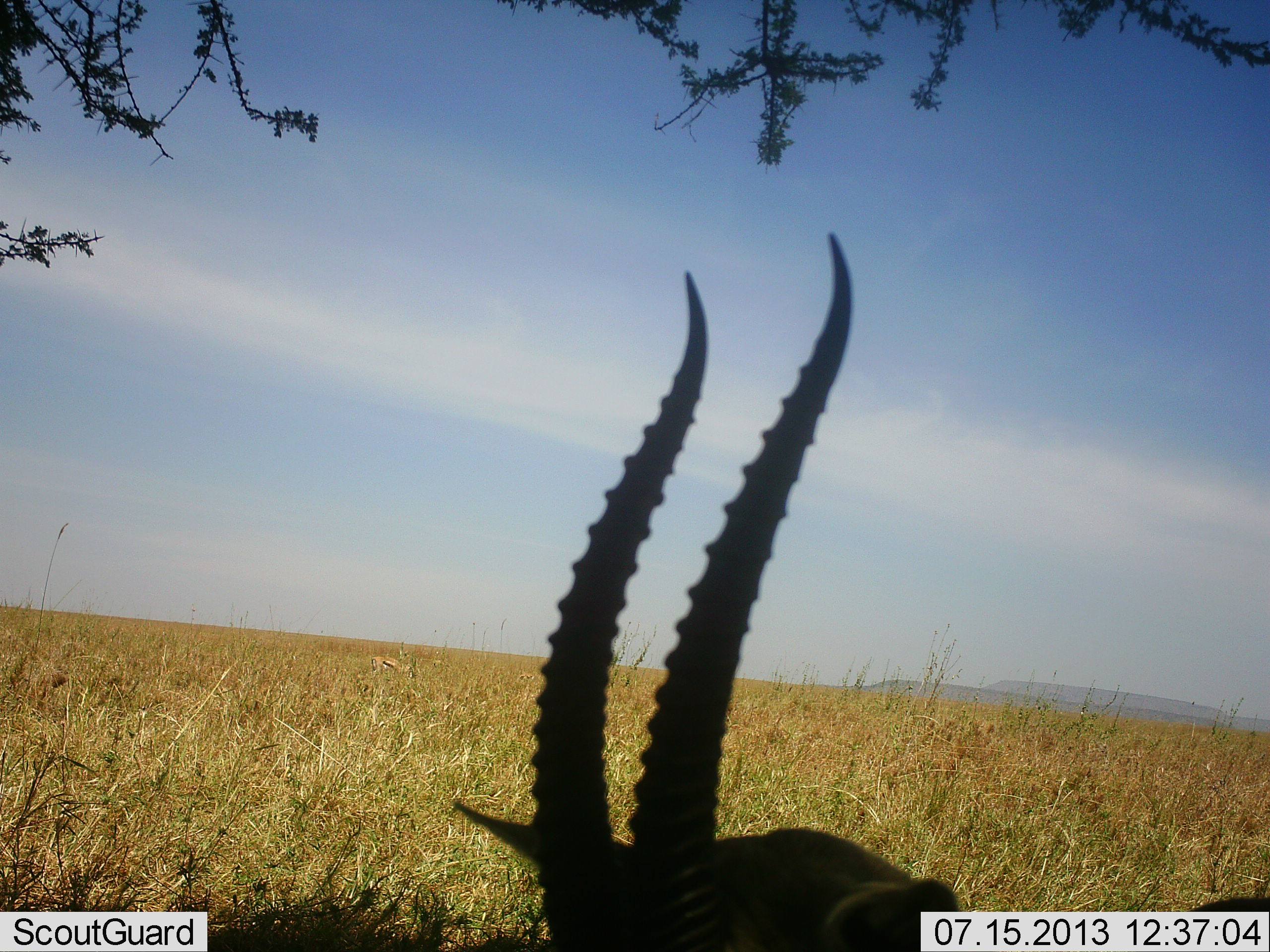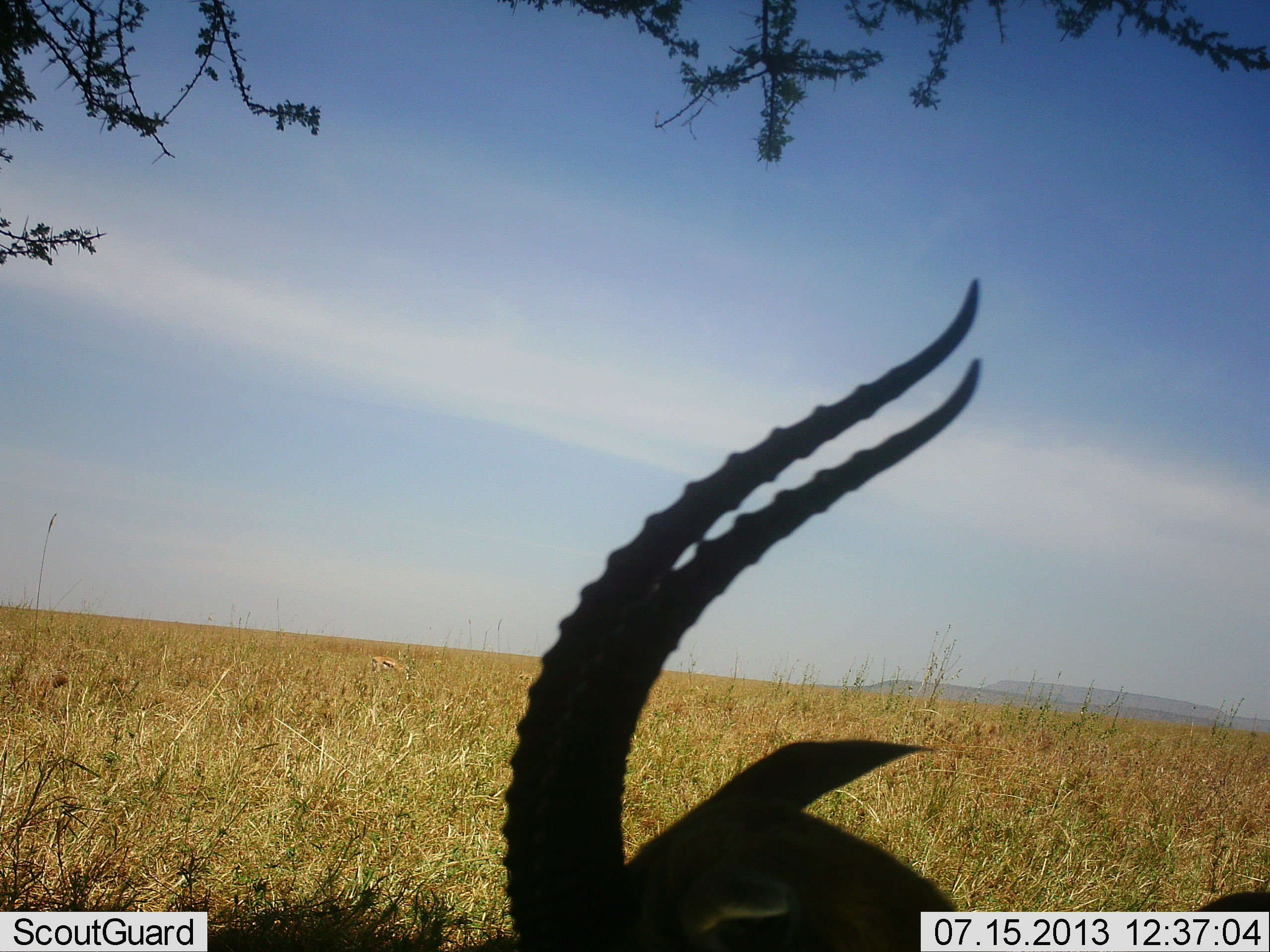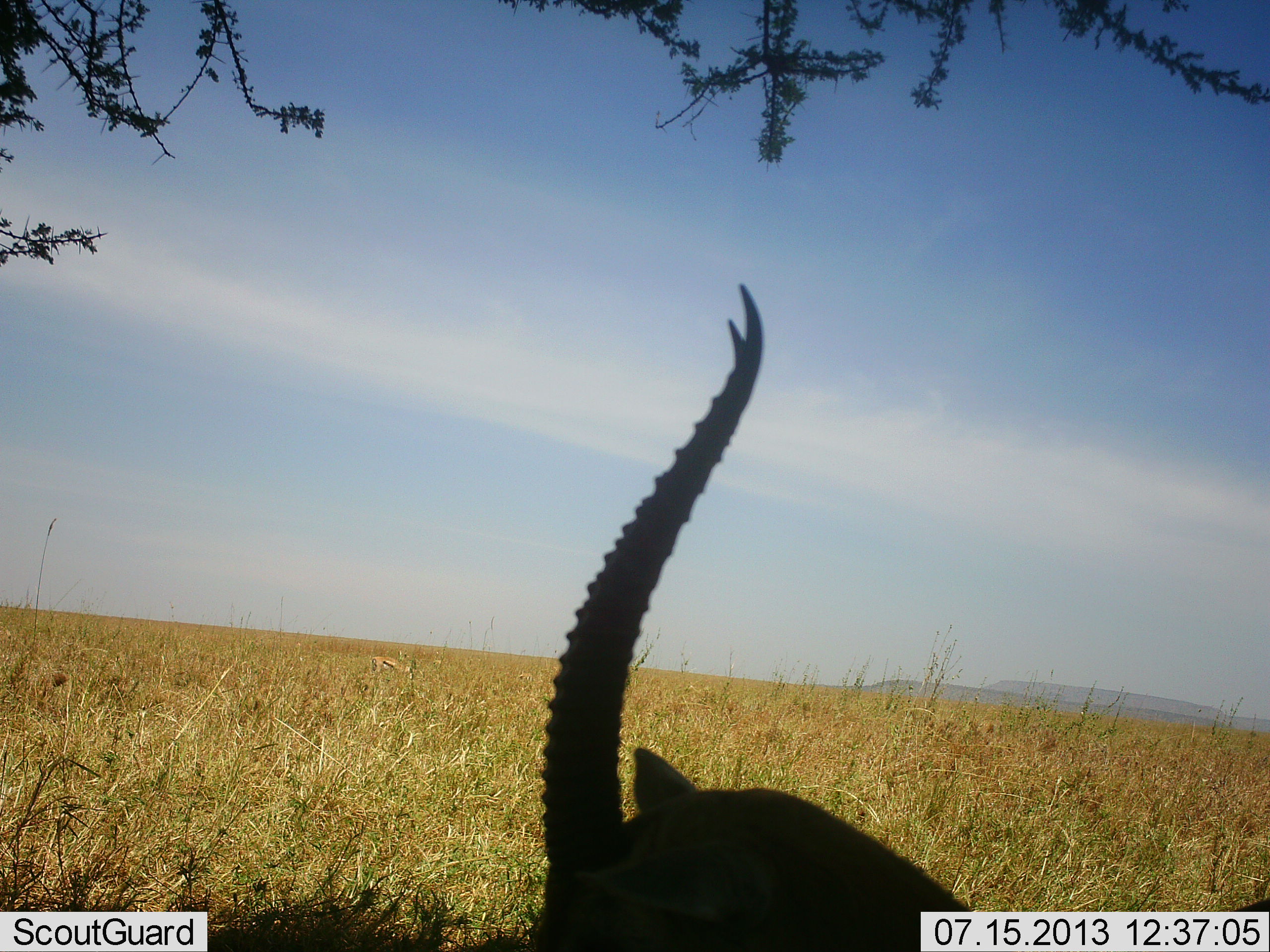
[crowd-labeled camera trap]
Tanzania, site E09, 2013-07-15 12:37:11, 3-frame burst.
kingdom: Animalia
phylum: Chordata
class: Mammalia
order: Artiodactyla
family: Bovidae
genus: Eudorcas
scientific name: Eudorcas thomsonii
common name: thomson's gazelle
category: gazellethomsons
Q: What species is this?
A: Gazellethomsons (thomson's gazelle) (Eudorcas thomsonii).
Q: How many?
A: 1.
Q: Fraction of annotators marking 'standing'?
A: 20%.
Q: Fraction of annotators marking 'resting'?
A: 80%.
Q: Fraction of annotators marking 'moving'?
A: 10%.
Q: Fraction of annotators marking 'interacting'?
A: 0%.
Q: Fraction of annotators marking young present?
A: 0%.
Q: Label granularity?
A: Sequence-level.